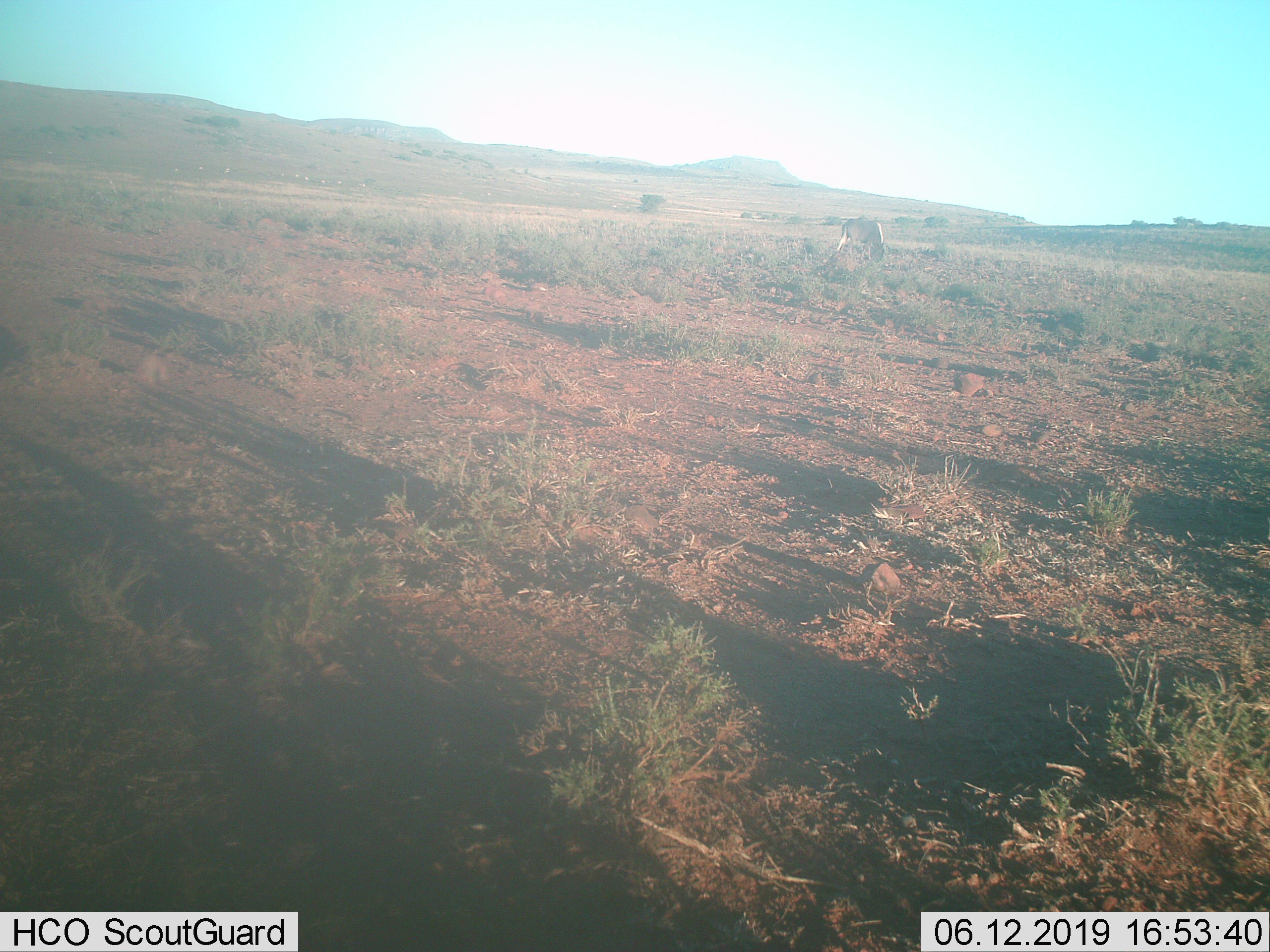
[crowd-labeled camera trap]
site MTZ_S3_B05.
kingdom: Animalia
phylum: Chordata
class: Mammalia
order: Artiodactyla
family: Bovidae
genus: Connochaetes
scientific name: Connochaetes gnou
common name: black wildebeest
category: wildebeestblack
Wildebeestblack (black wildebeest) (Connochaetes gnou), count 1. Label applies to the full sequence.